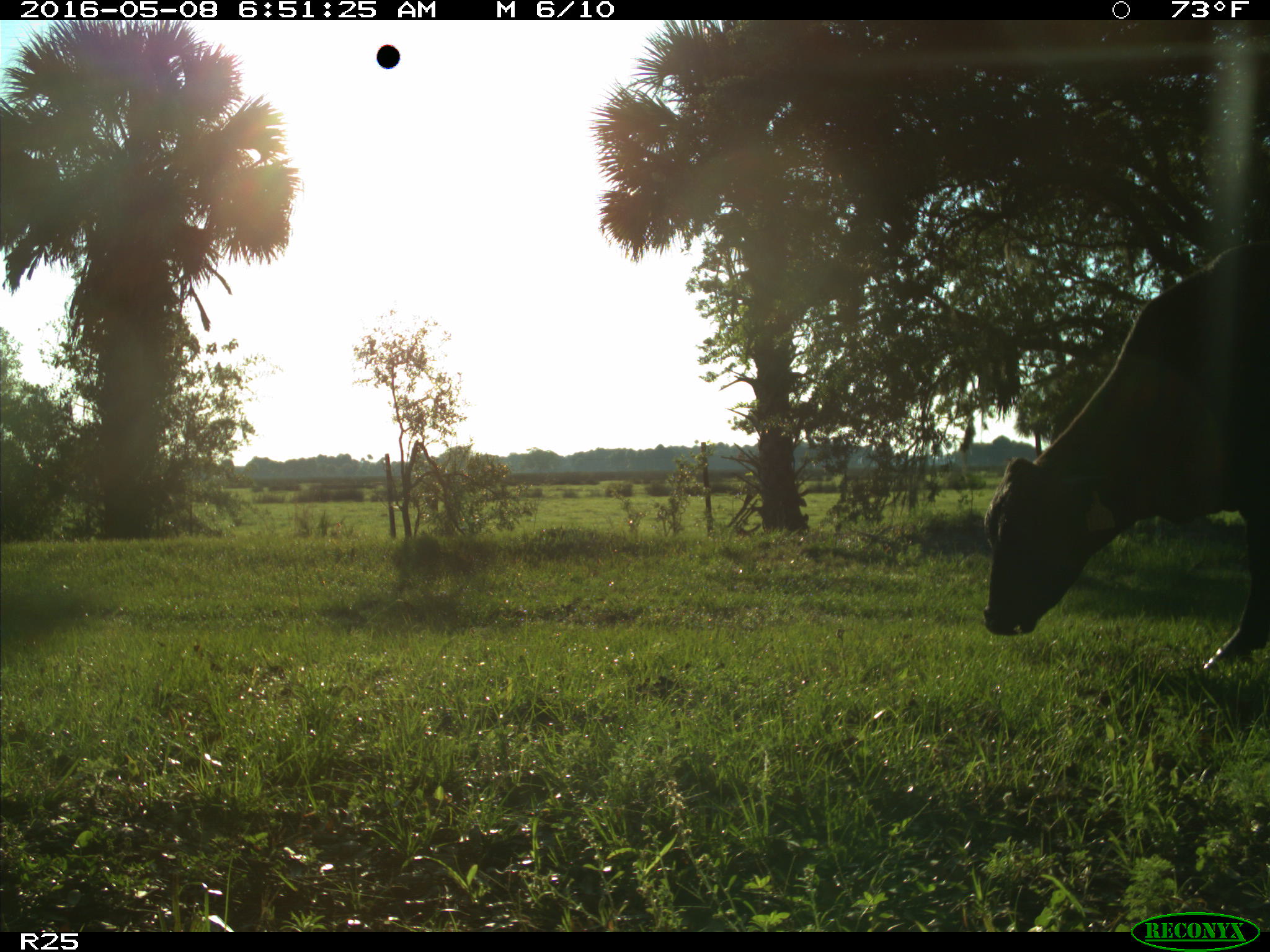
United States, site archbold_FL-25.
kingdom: Animalia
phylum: Chordata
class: Mammalia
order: Artiodactyla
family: Bovidae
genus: Bos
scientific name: Bos taurus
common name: domestic cow